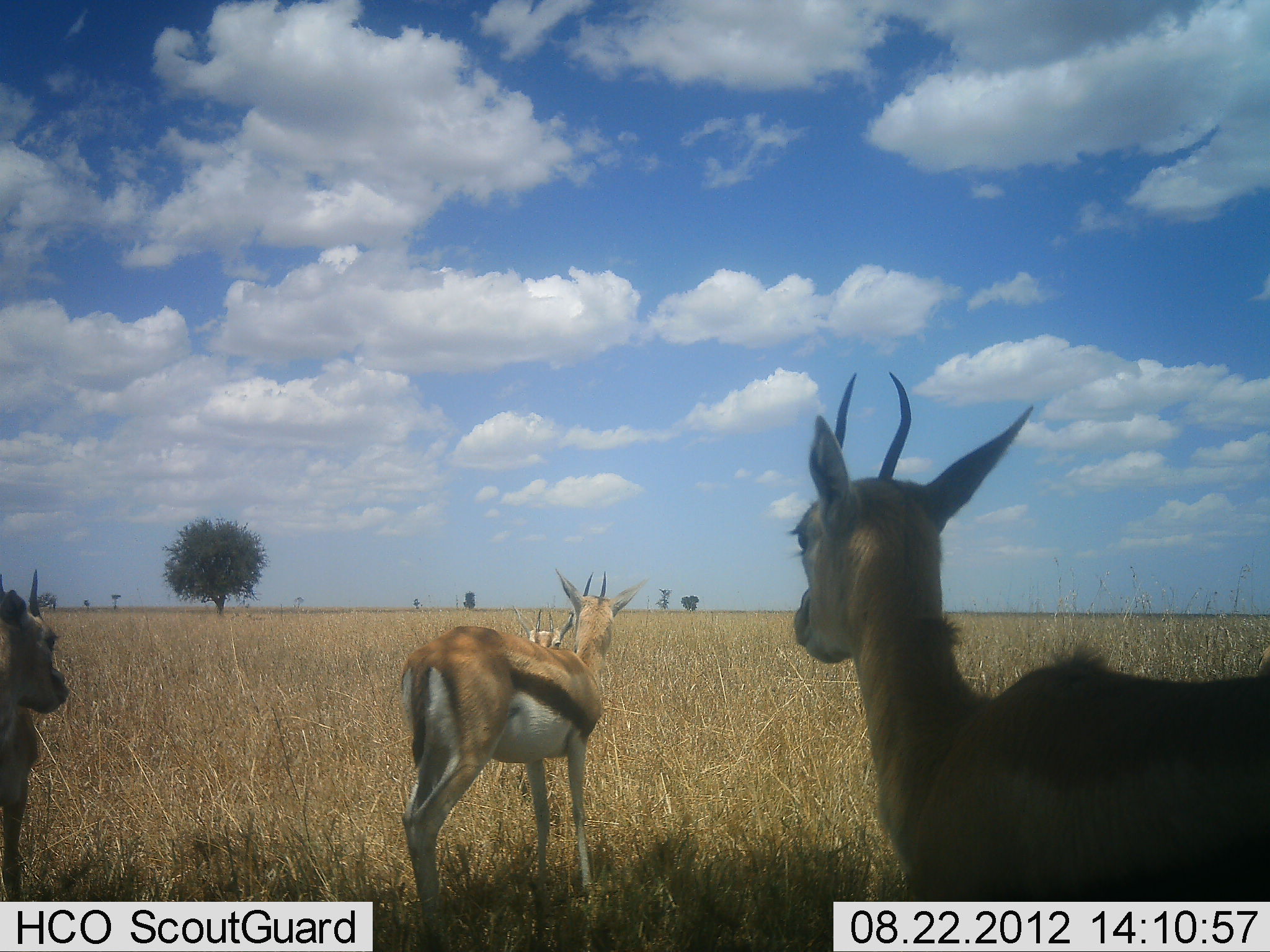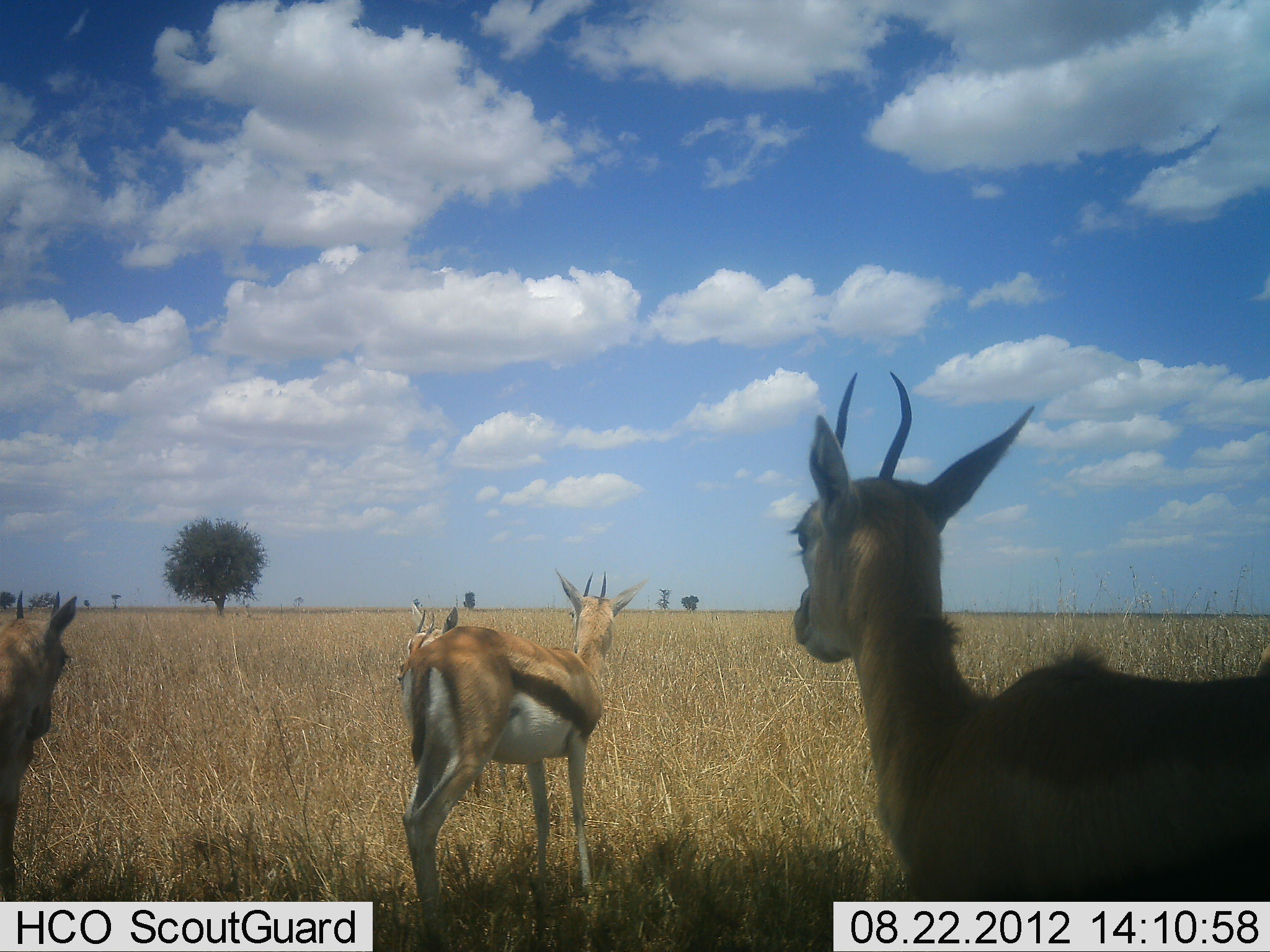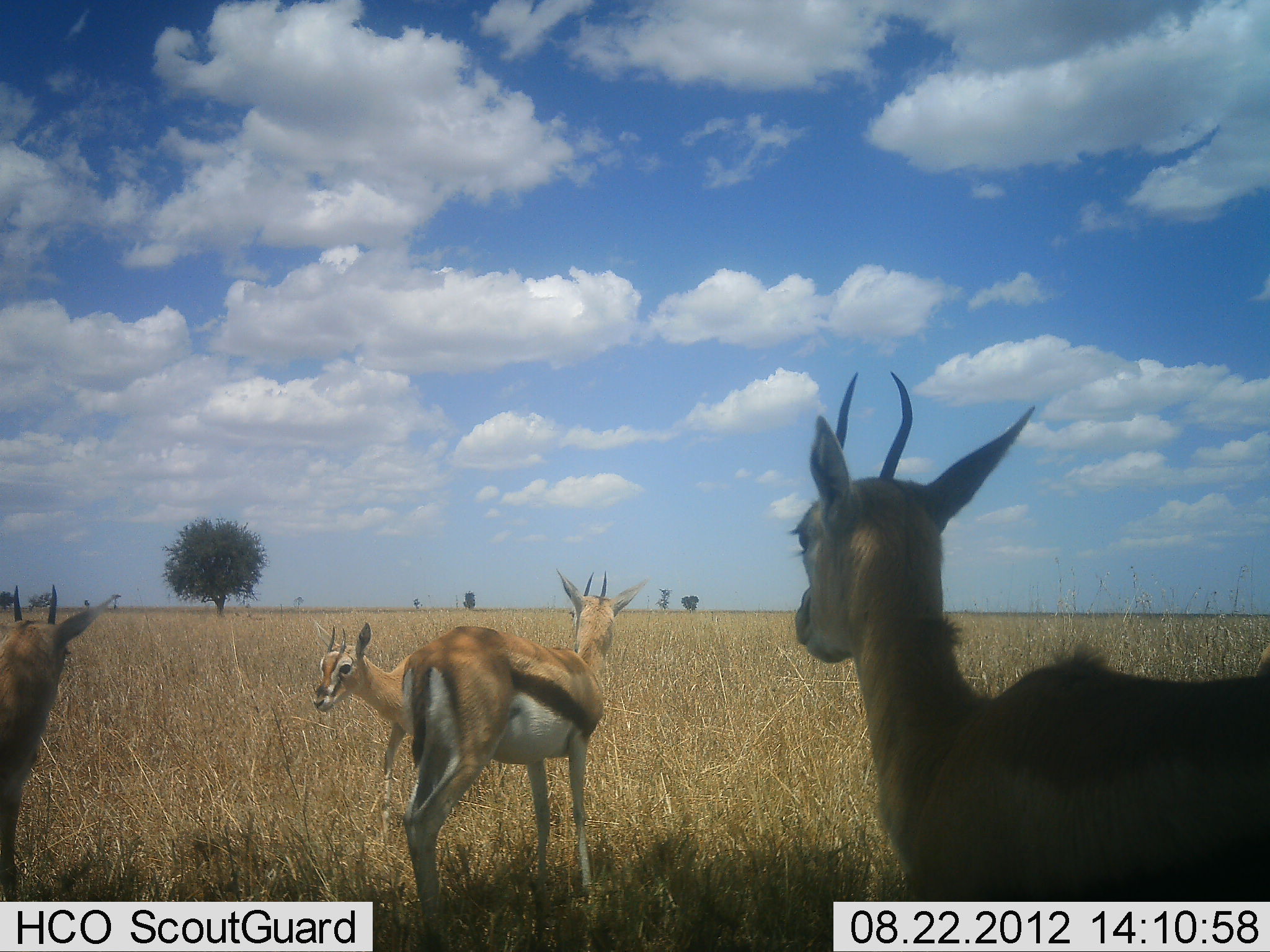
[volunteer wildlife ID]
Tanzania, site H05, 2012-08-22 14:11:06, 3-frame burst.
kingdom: Animalia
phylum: Chordata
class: Mammalia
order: Artiodactyla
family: Bovidae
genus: Eudorcas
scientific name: Eudorcas thomsonii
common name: thomson's gazelle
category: gazellethomsons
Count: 4.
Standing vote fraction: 100%.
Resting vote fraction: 0%.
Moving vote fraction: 30%.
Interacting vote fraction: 0%.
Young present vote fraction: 10%.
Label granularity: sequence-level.